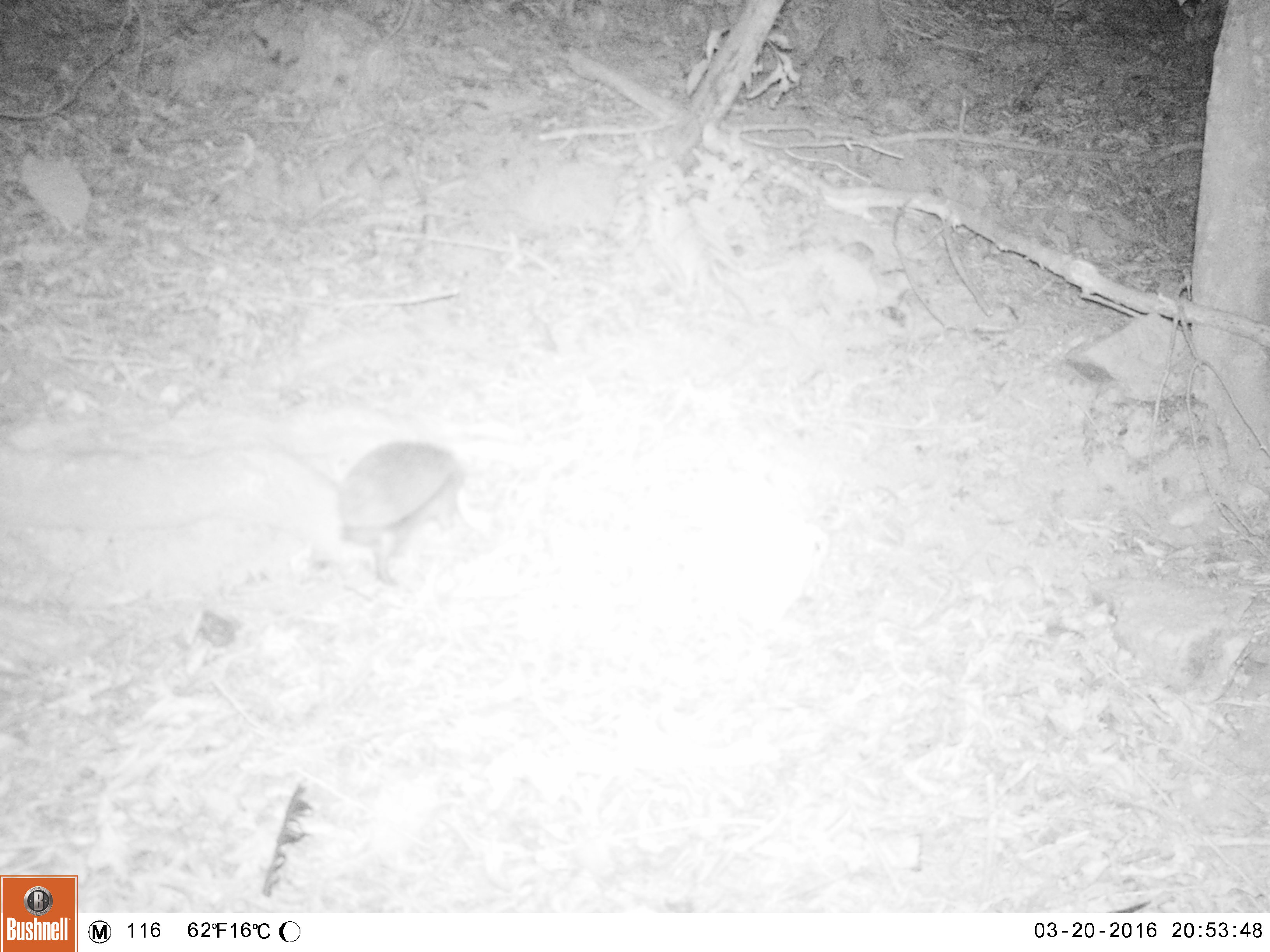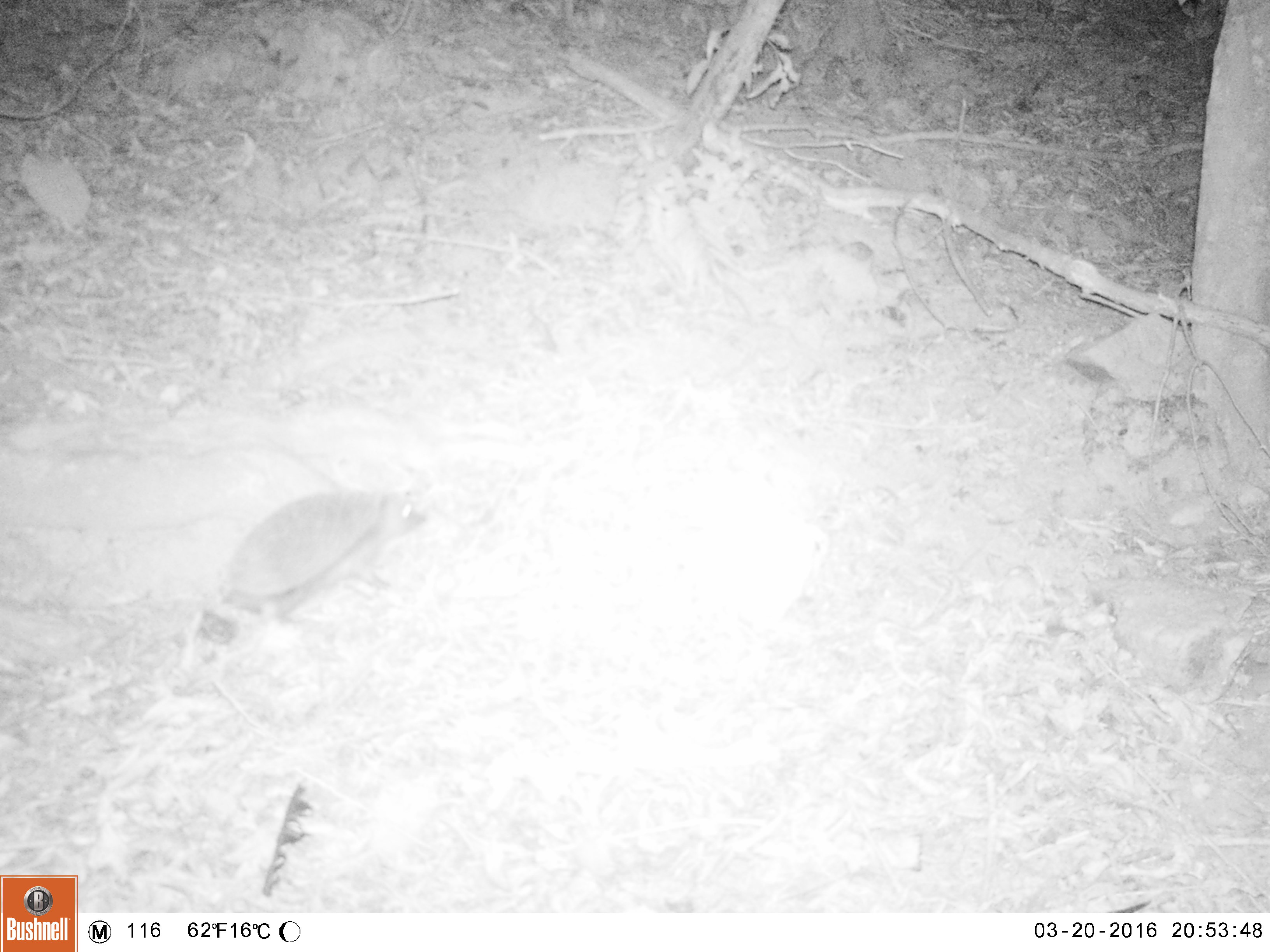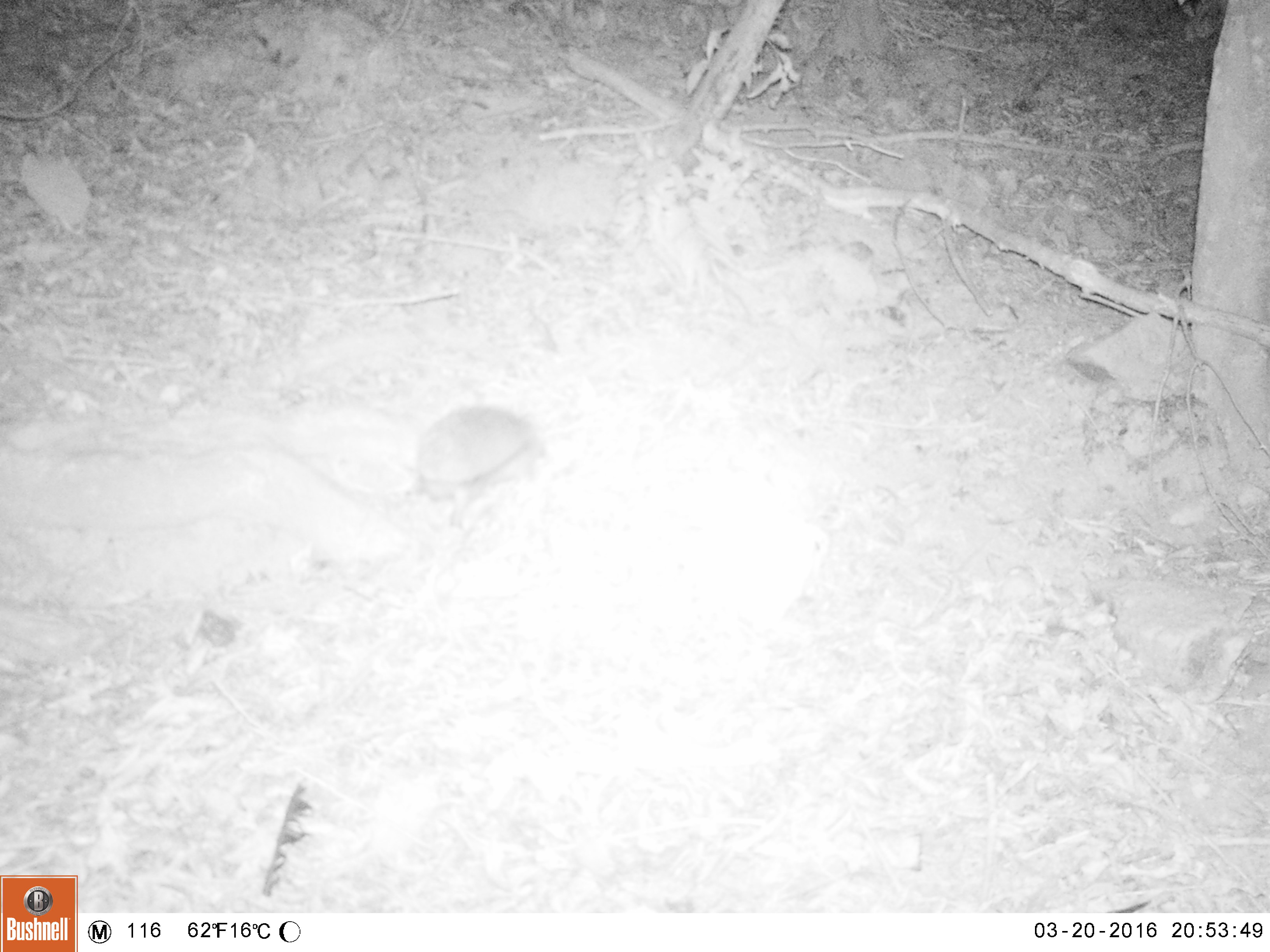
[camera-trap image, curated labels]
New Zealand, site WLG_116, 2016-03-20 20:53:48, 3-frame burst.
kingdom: Animalia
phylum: Chordata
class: Mammalia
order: Eulipotyphla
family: Erinaceidae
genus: Erinaceus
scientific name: Erinaceus europaeus europaeus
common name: european hedgehog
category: hedgehog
Hedgehog (european hedgehog) (Erinaceus europaeus europaeus).